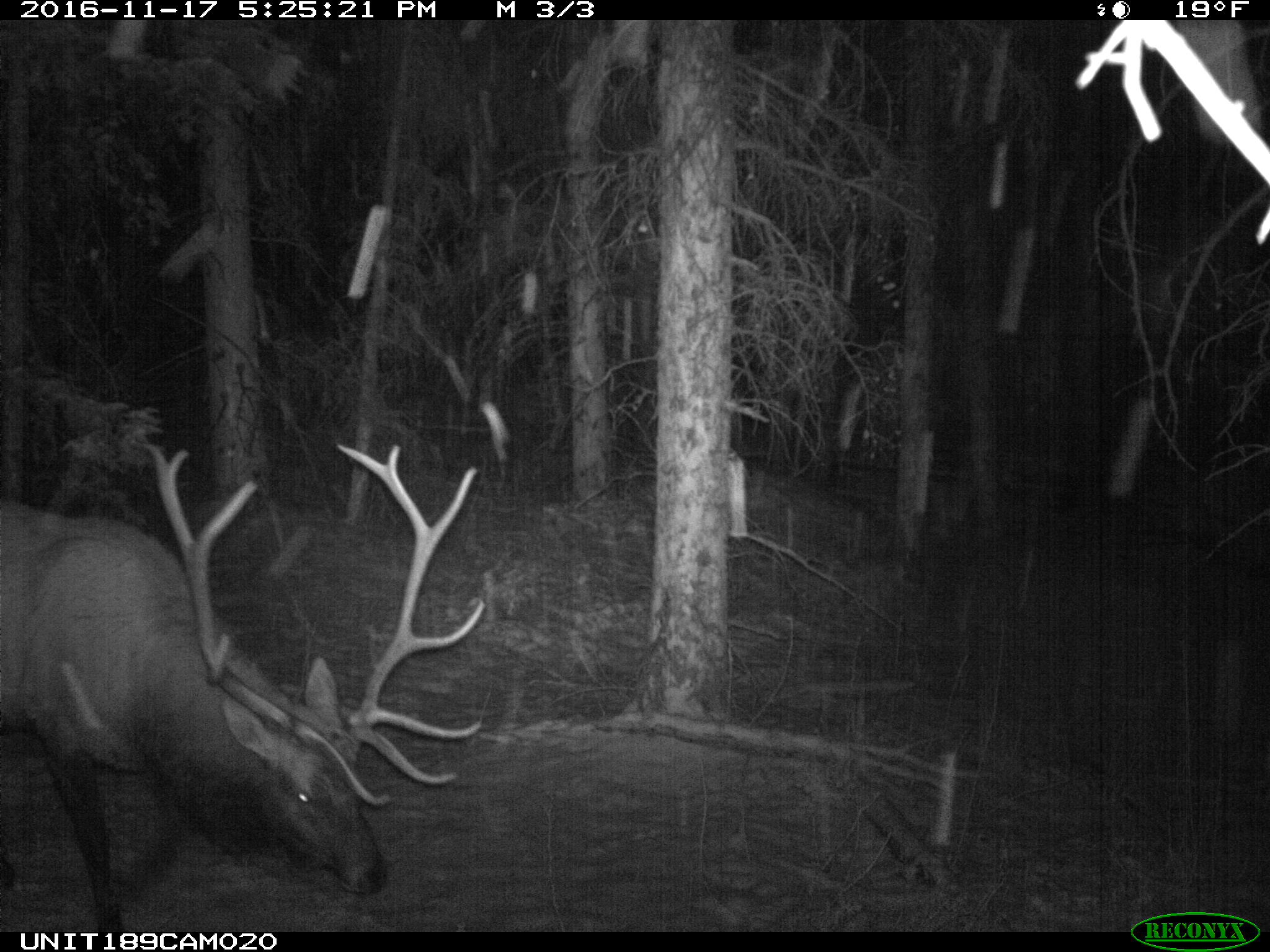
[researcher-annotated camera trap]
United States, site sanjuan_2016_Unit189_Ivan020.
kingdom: Animalia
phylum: Chordata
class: Mammalia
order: Artiodactyla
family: Cervidae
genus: Cervus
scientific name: Cervus elaphus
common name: red deer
Cervus elaphus (red deer).